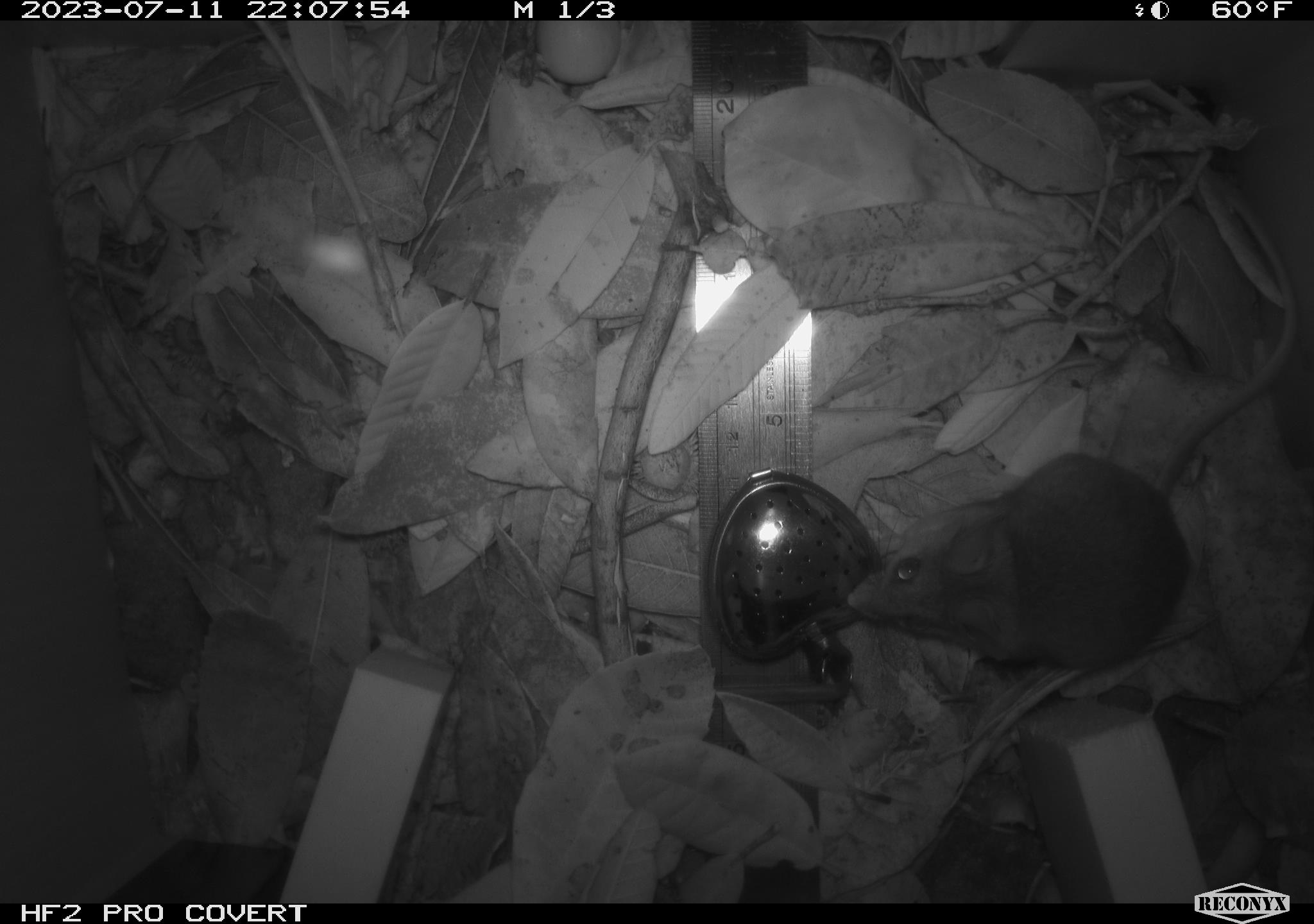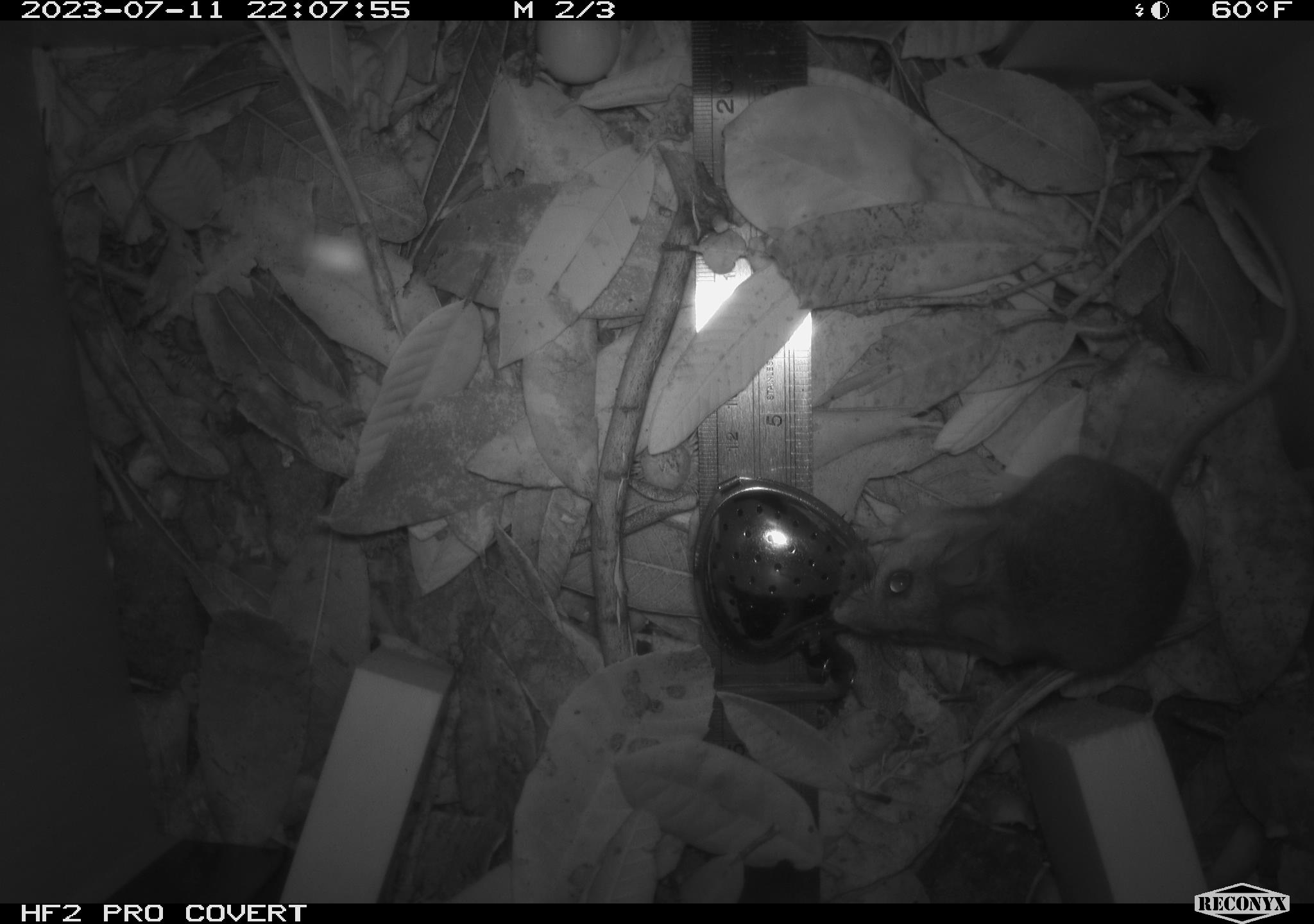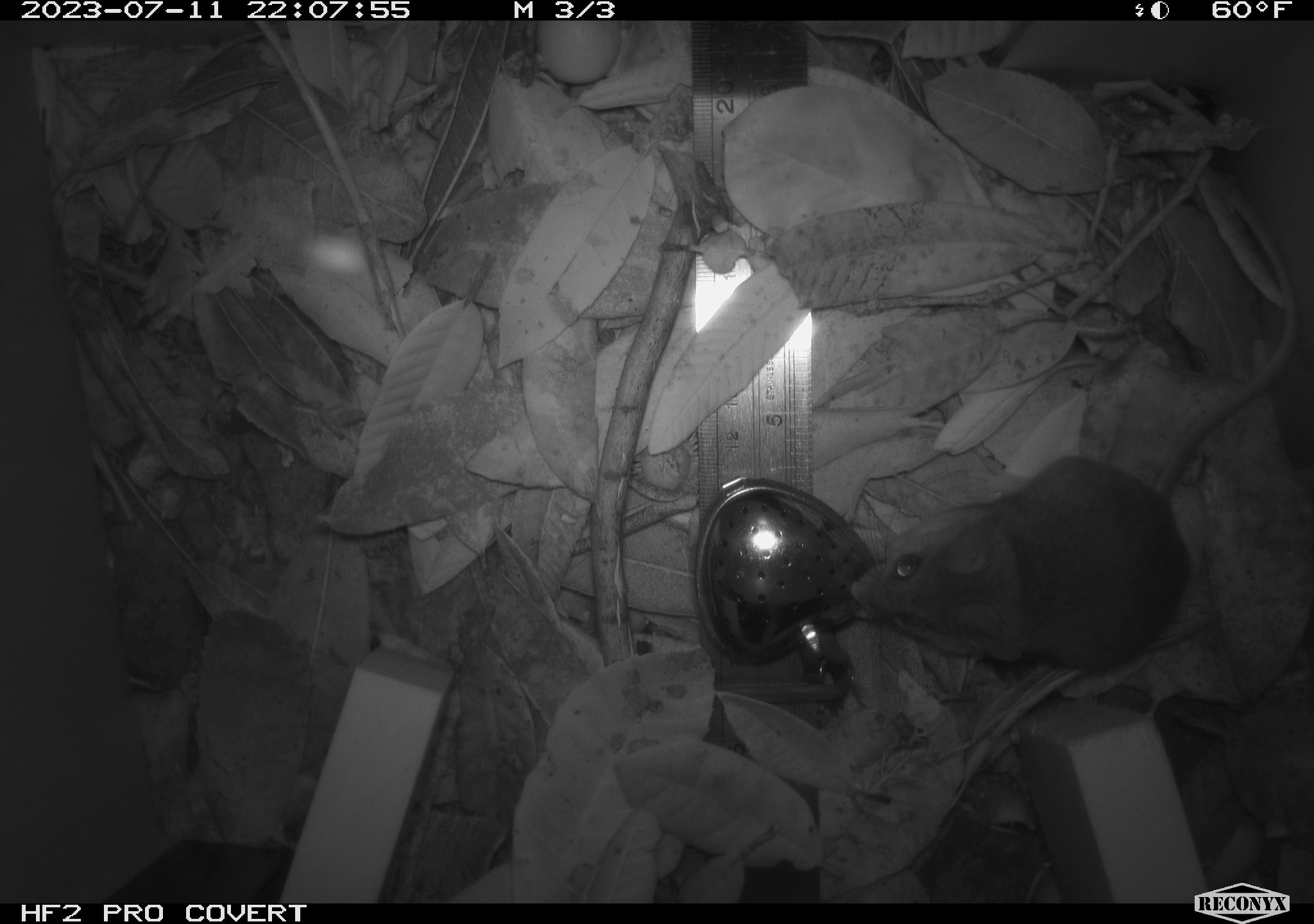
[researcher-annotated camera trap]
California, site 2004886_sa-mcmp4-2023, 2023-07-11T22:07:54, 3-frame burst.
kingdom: Animalia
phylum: Chordata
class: Mammalia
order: Rodentia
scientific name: Rodentia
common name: mouse species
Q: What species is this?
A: Mouse species (Rodentia).